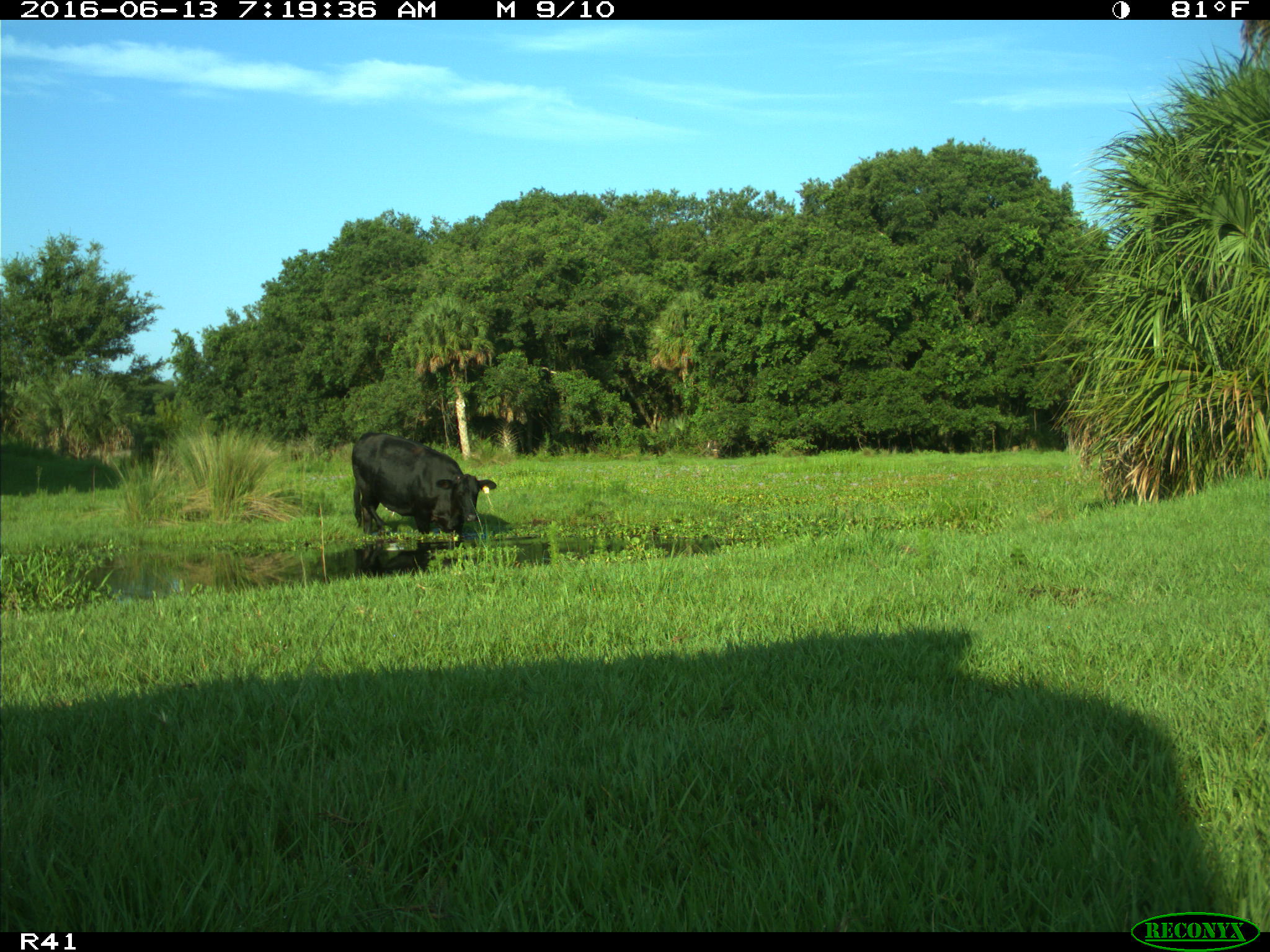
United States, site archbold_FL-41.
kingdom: Animalia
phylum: Chordata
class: Mammalia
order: Artiodactyla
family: Bovidae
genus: Bos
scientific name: Bos taurus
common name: domestic cow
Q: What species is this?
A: Bos taurus (domestic cow).